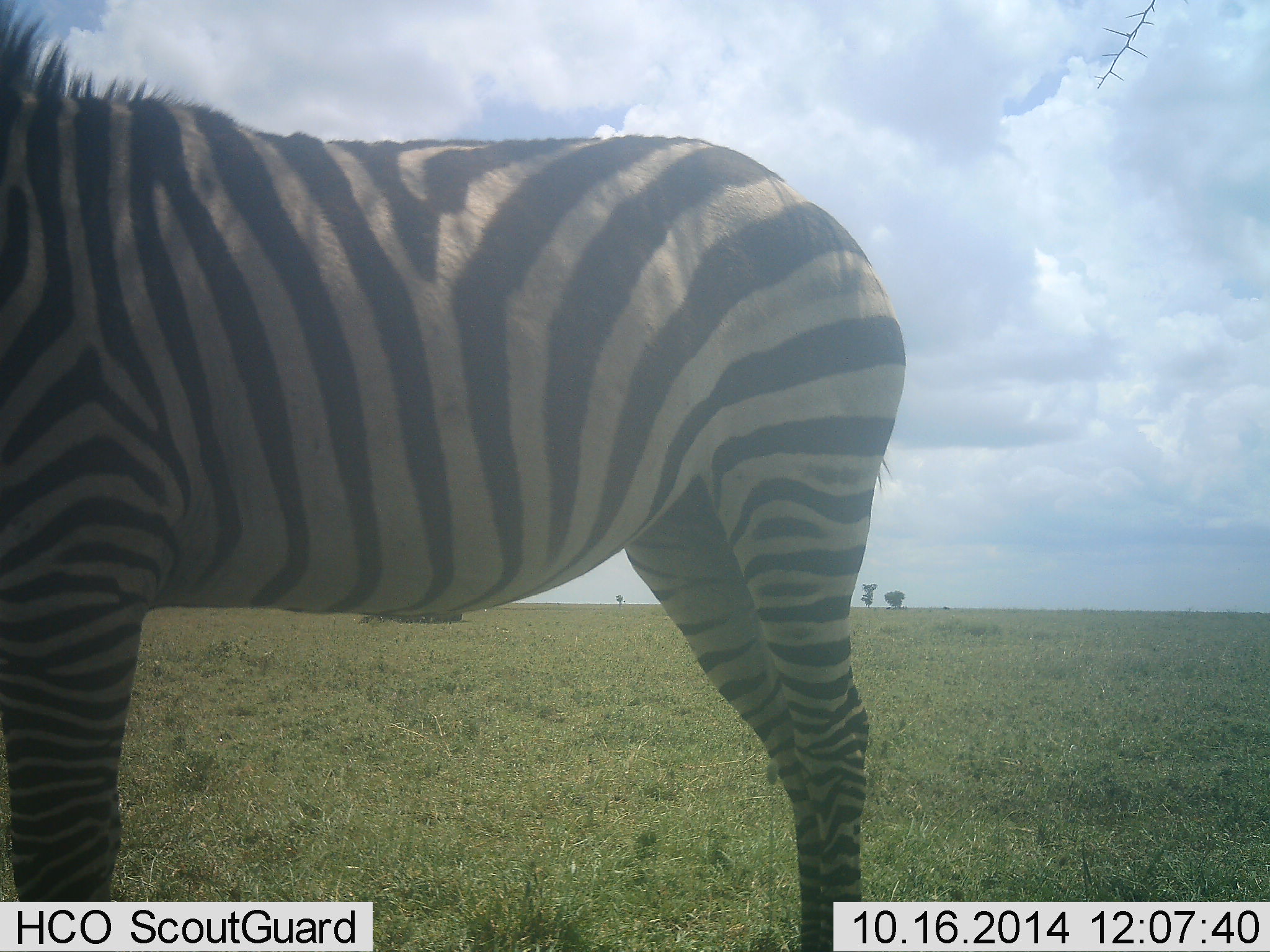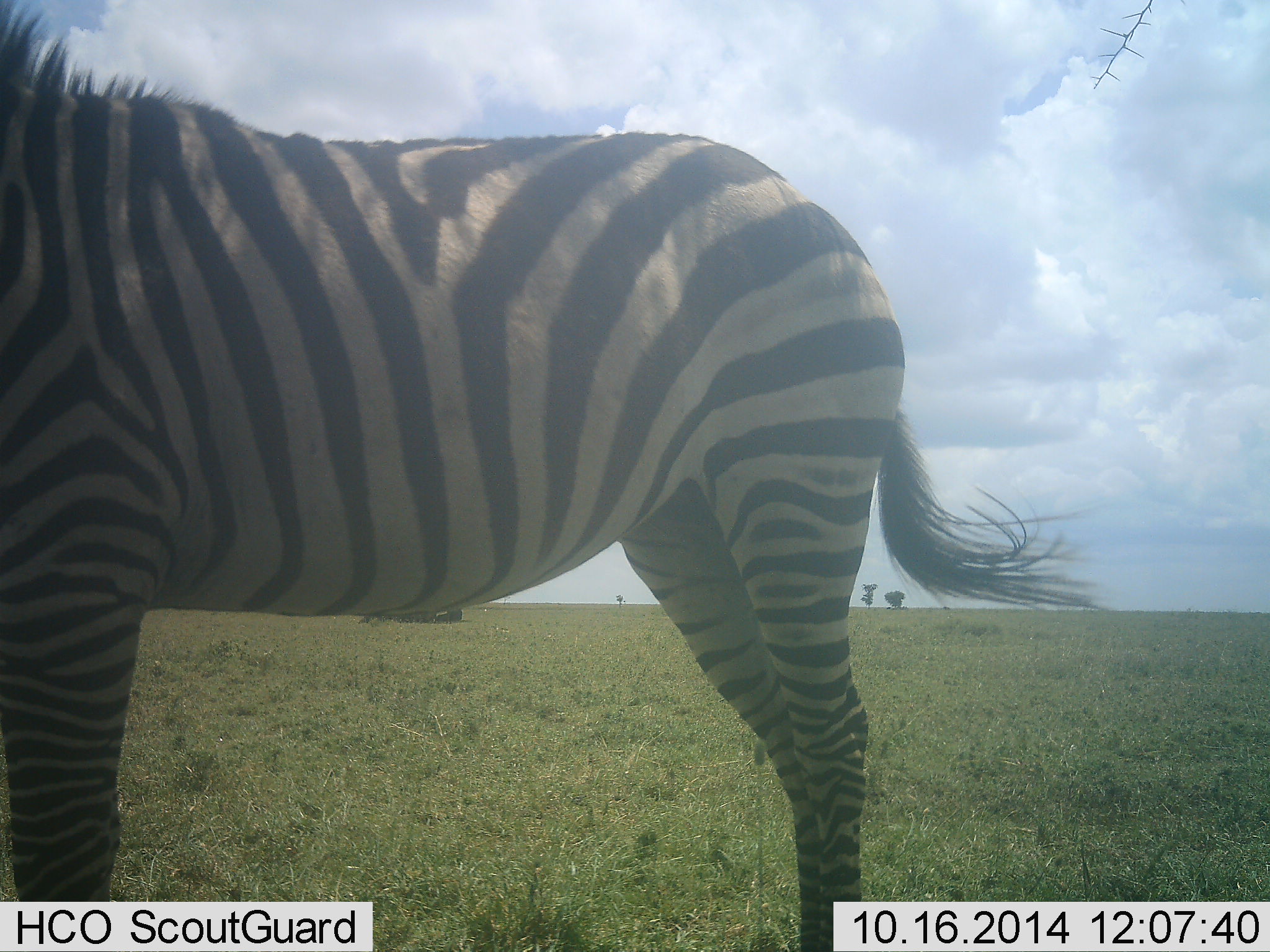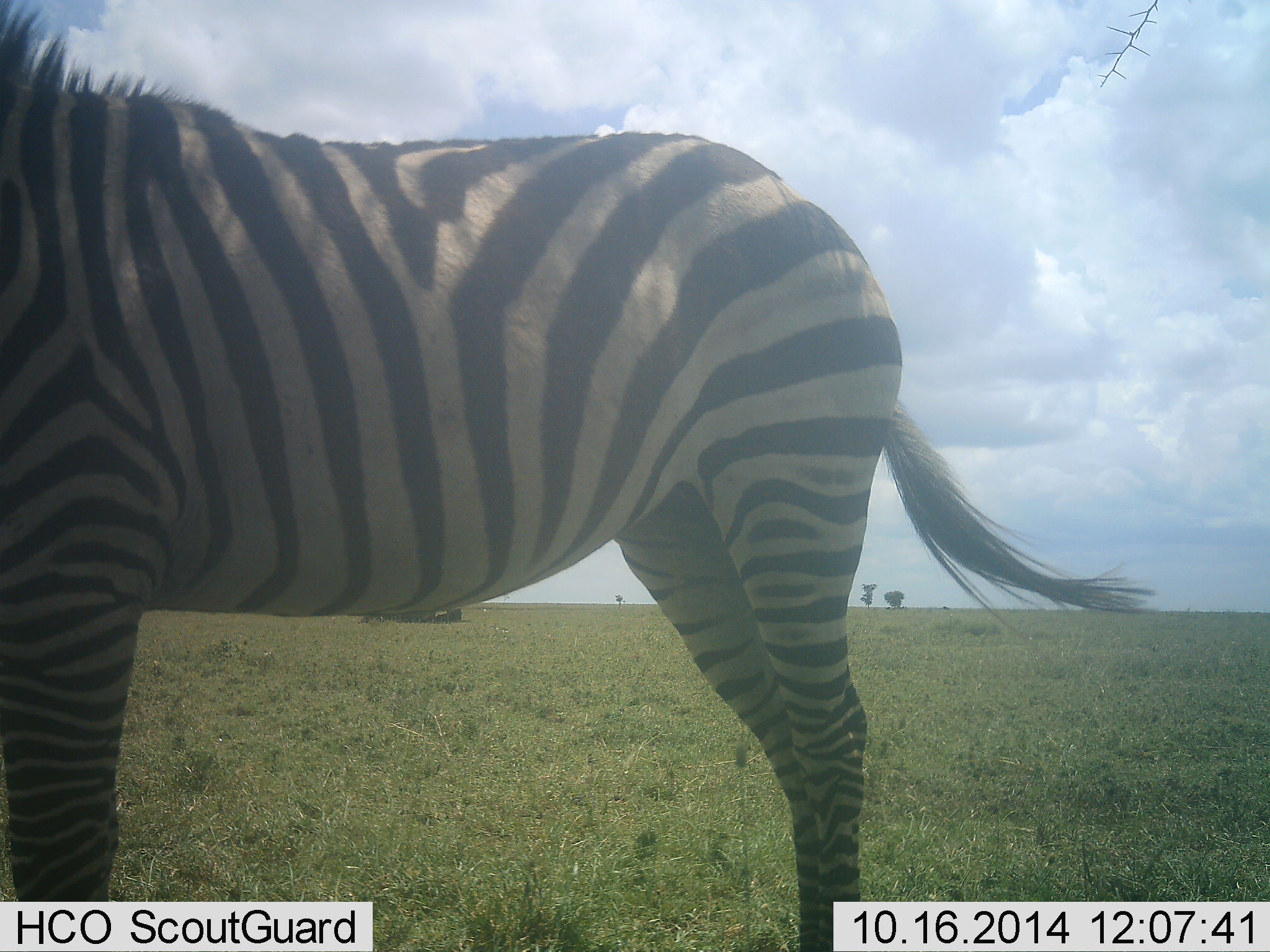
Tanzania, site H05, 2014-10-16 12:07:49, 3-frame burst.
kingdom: Animalia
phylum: Chordata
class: Mammalia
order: Perissodactyla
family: Equidae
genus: Equus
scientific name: Equus quagga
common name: plains zebra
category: zebra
Zebra (plains zebra) (Equus quagga), count 1. Behavior (volunteer vote fractions): standing 100%, resting 0%, moving 0%, interacting 0%. Young present (vote fraction): 0%. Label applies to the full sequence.